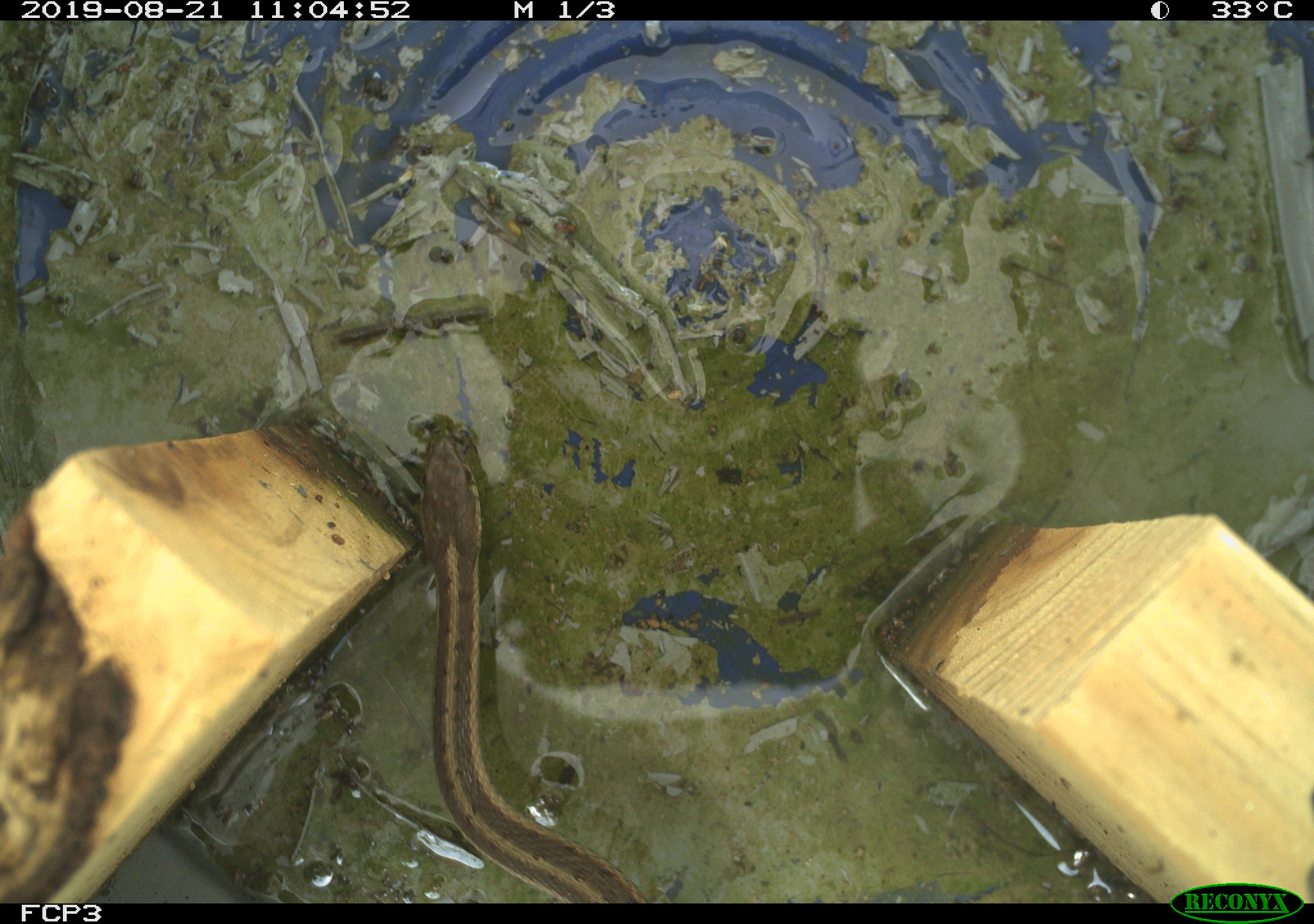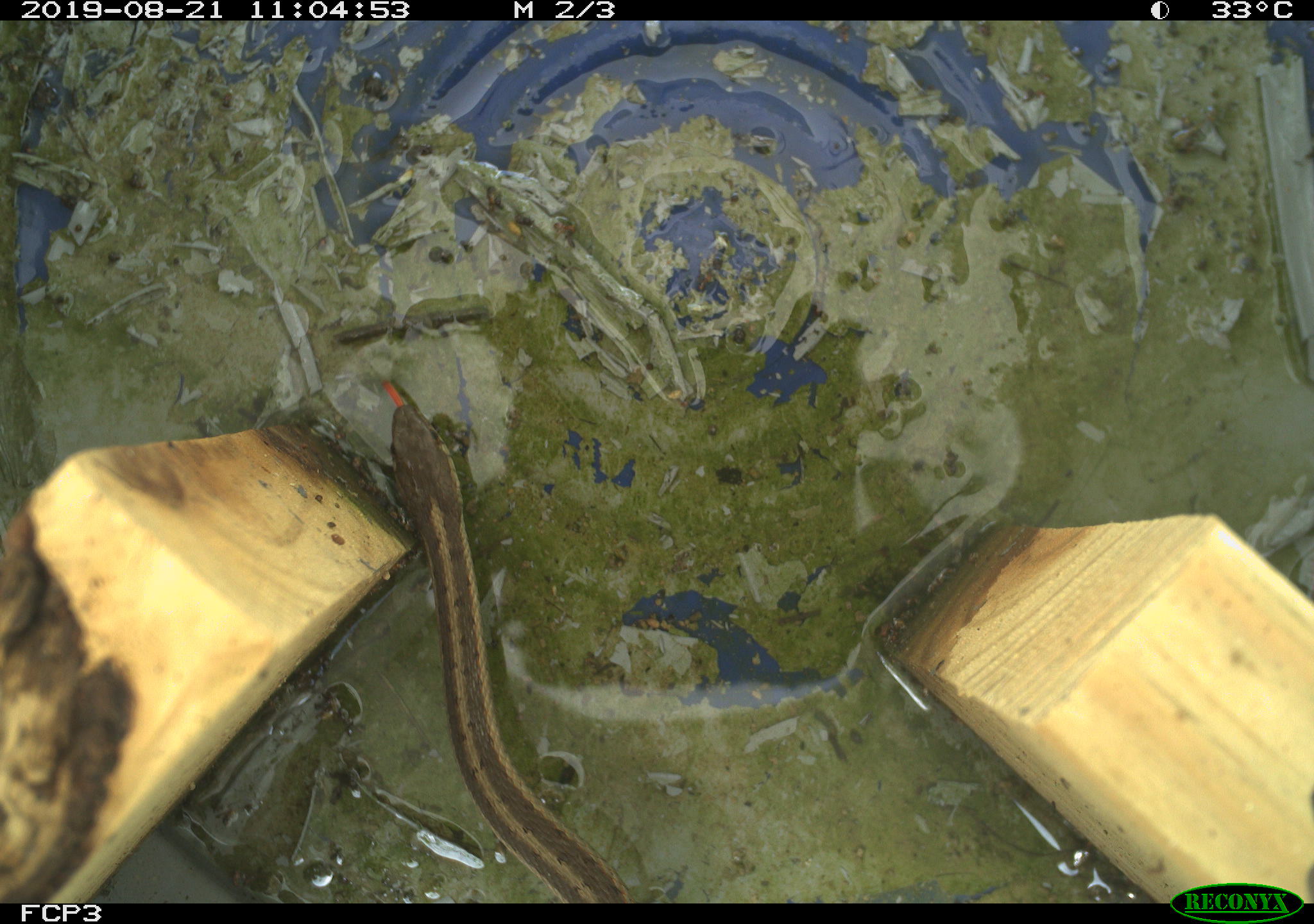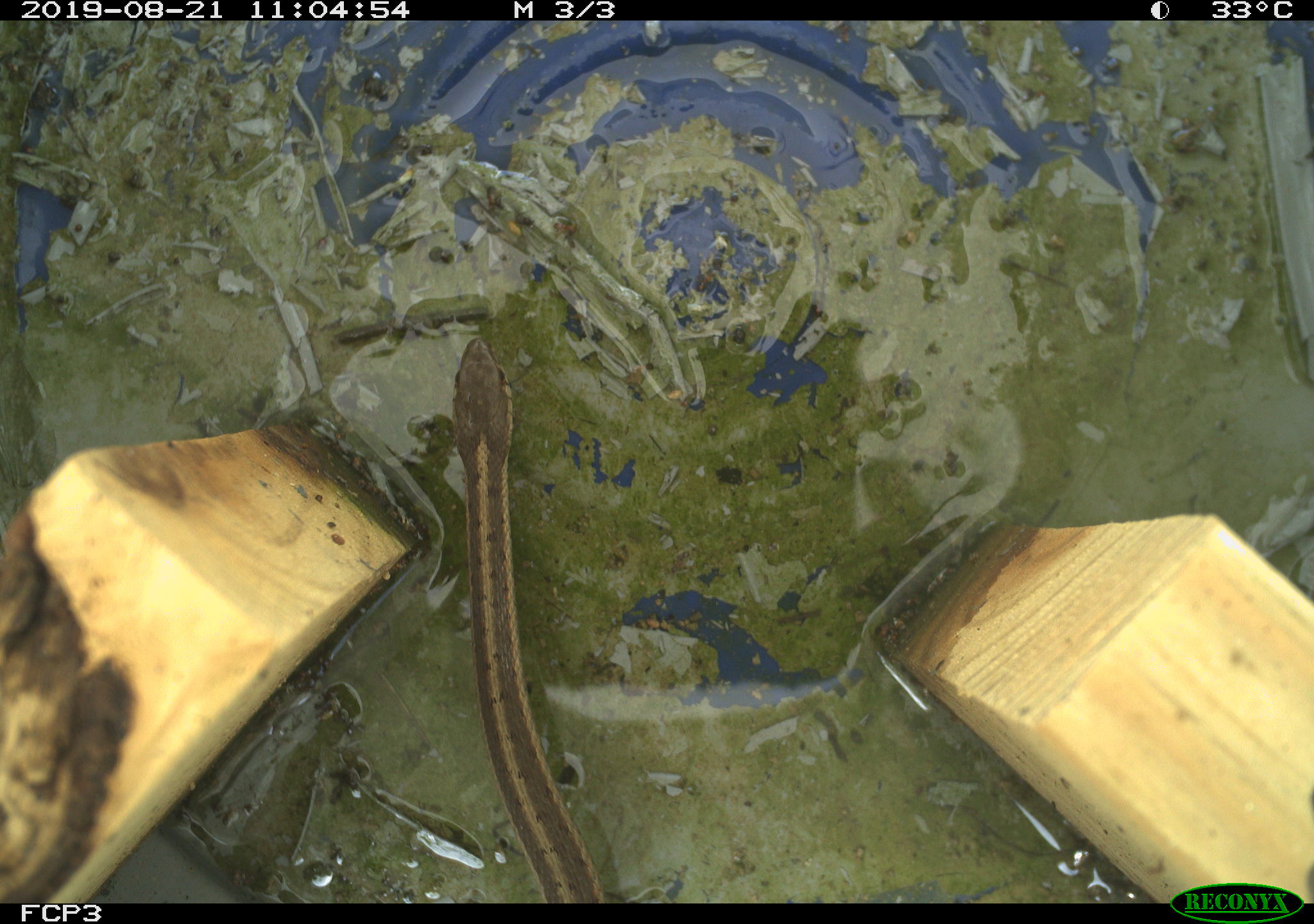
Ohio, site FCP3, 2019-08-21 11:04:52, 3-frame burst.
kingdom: Animalia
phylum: Chordata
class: Reptilia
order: Squamata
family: Colubridae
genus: Thamnophis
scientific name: Thamnophis sirtalis sirtalis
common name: eastern gartersnake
Eastern gartersnake (Thamnophis sirtalis sirtalis).